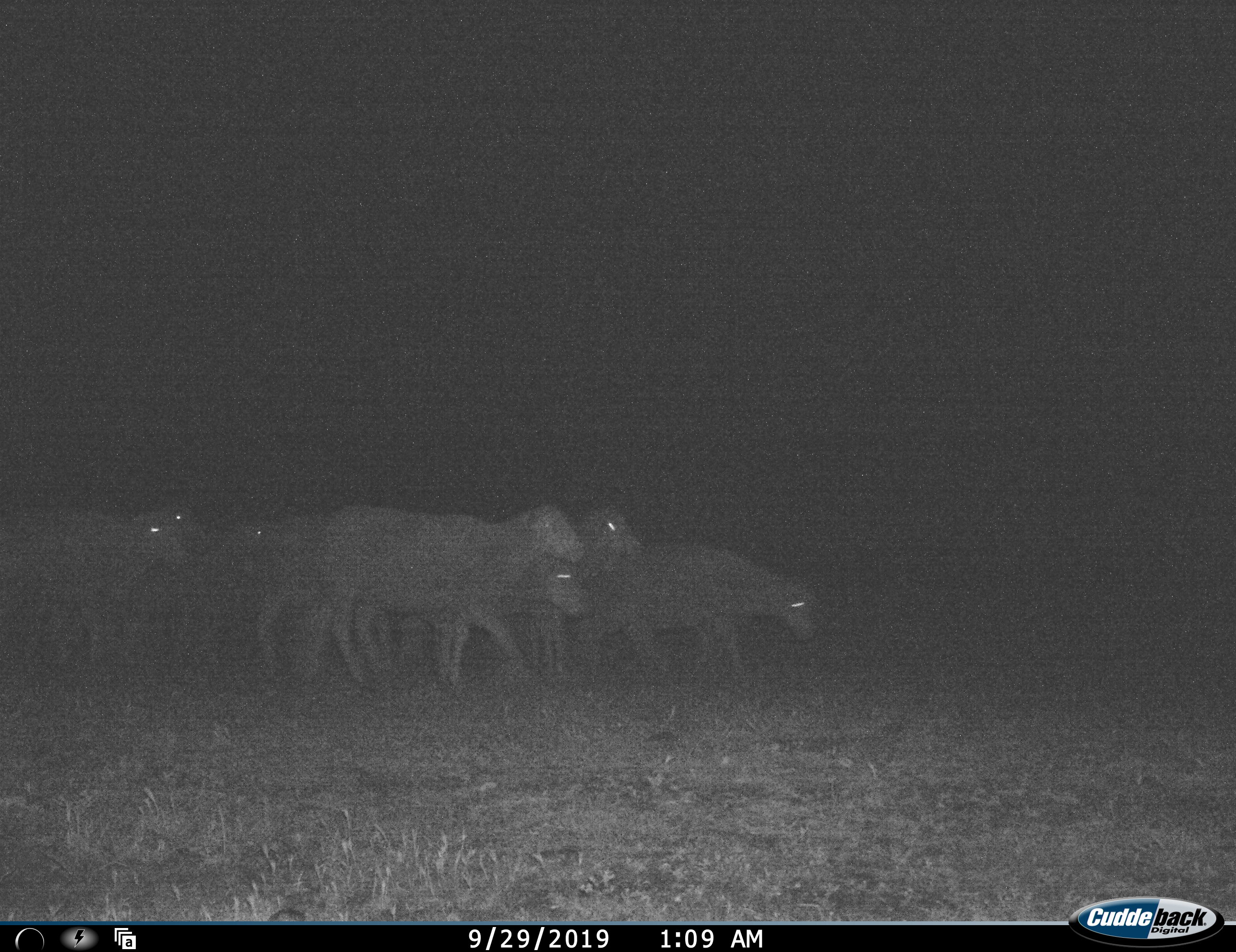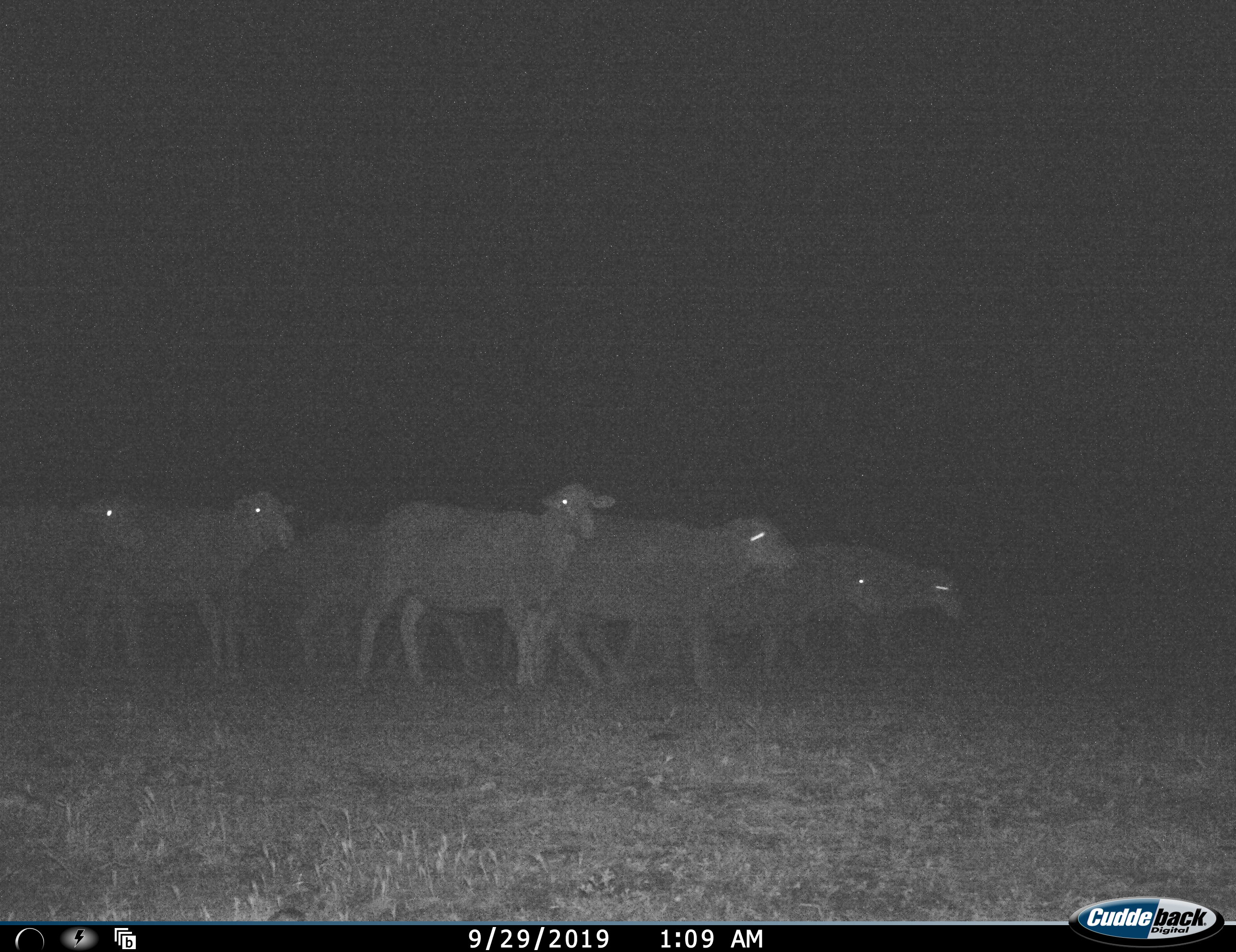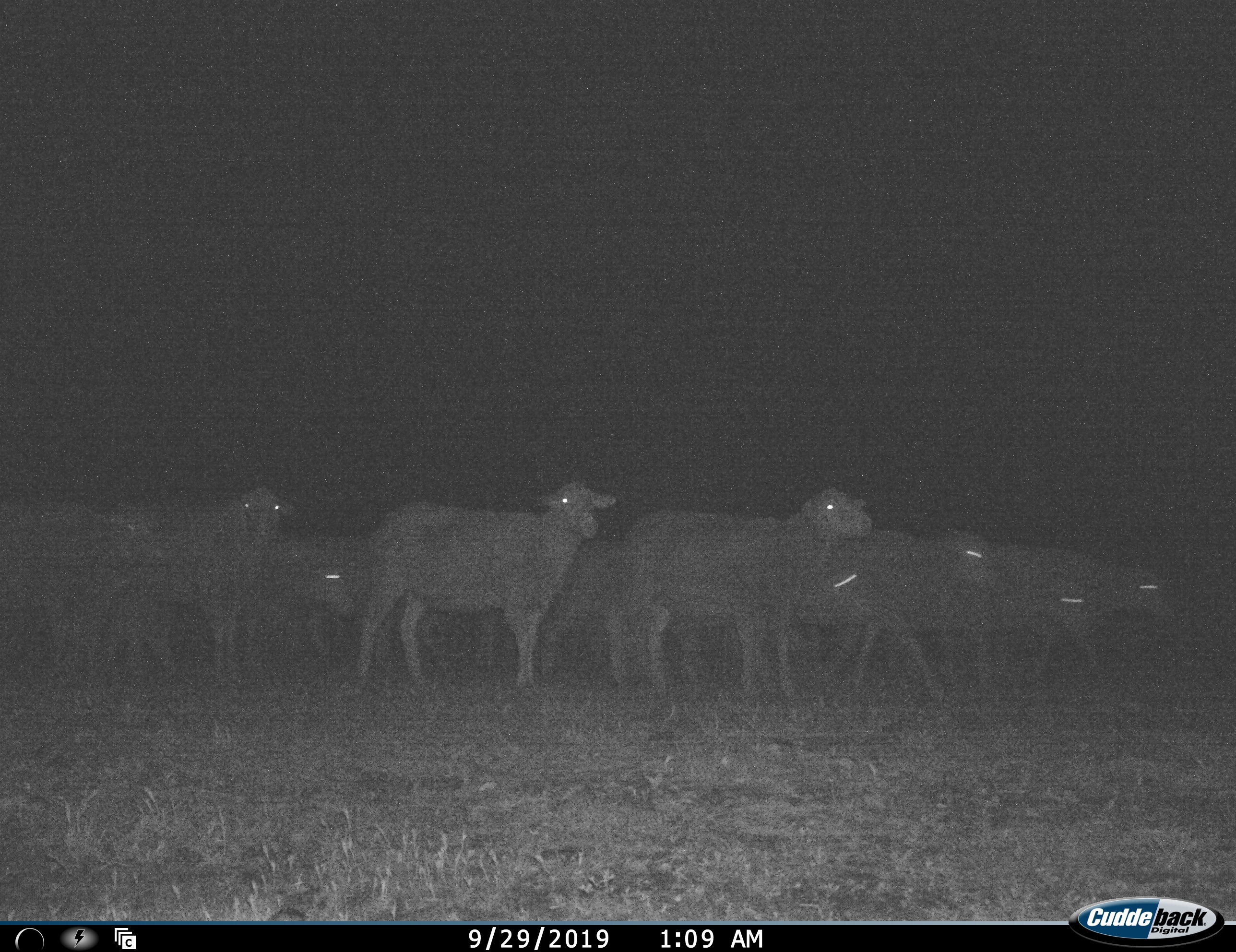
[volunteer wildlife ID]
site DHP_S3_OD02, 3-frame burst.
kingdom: Animalia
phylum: Chordata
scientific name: Vertebrata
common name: domestic animal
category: domesticanimal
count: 11-50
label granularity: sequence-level